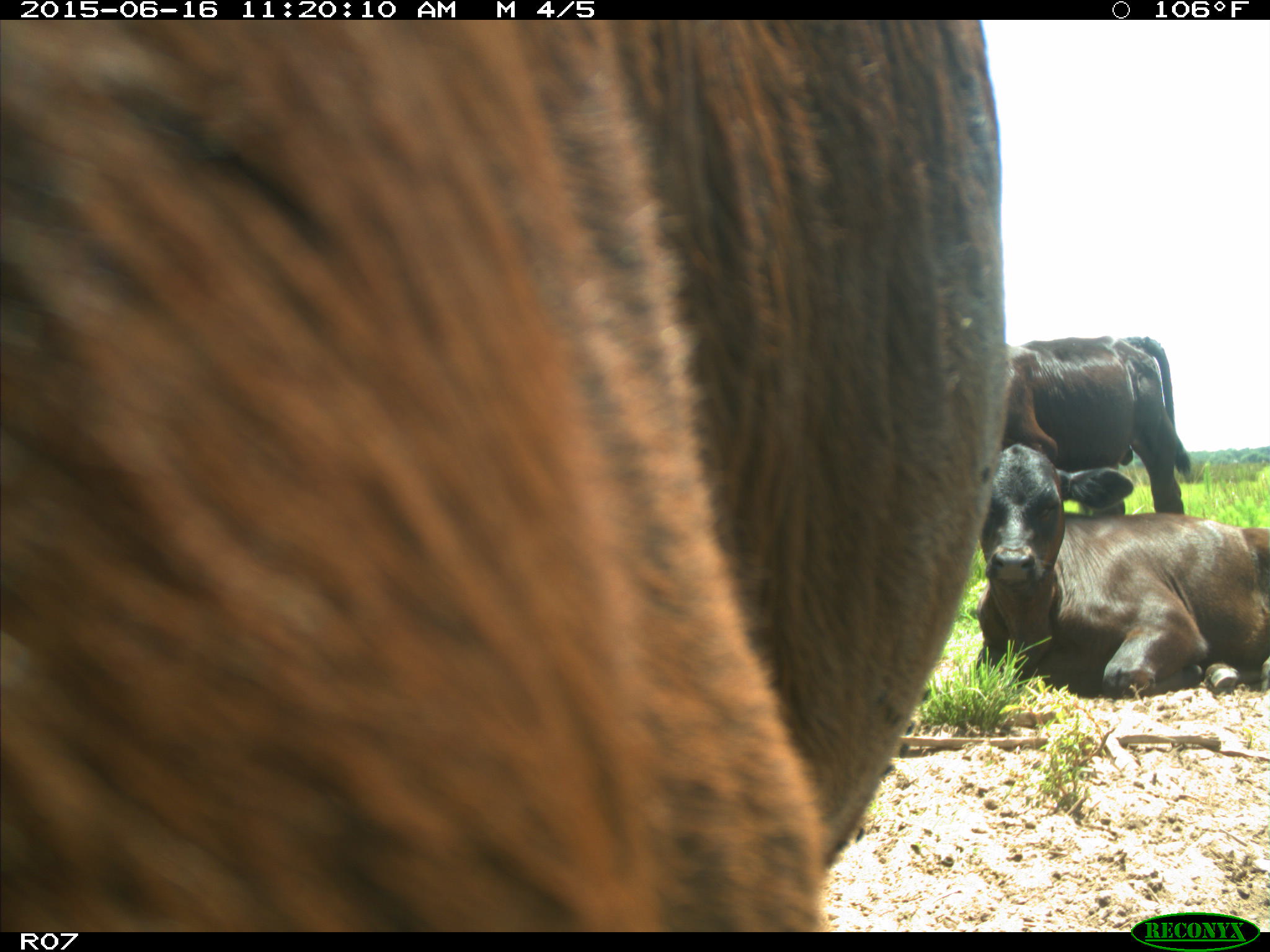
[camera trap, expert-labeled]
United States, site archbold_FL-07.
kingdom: Animalia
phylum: Chordata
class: Mammalia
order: Artiodactyla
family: Bovidae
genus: Bos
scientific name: Bos taurus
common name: domestic cow